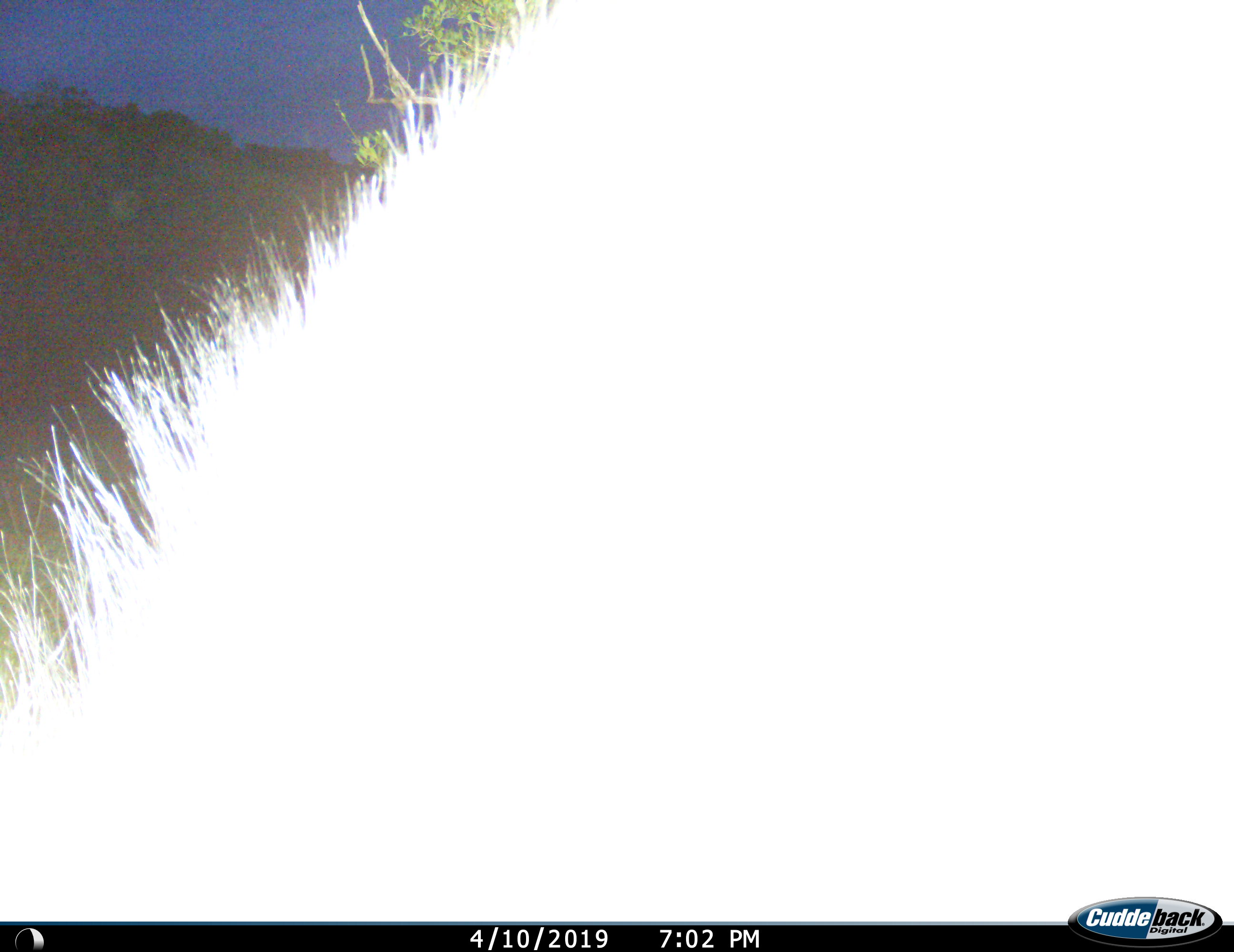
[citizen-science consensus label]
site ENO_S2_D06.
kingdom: Animalia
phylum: Chordata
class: Mammalia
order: Perissodactyla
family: Equidae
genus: Equus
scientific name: Equus quagga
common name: plains zebra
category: zebraplains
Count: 1.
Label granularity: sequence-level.